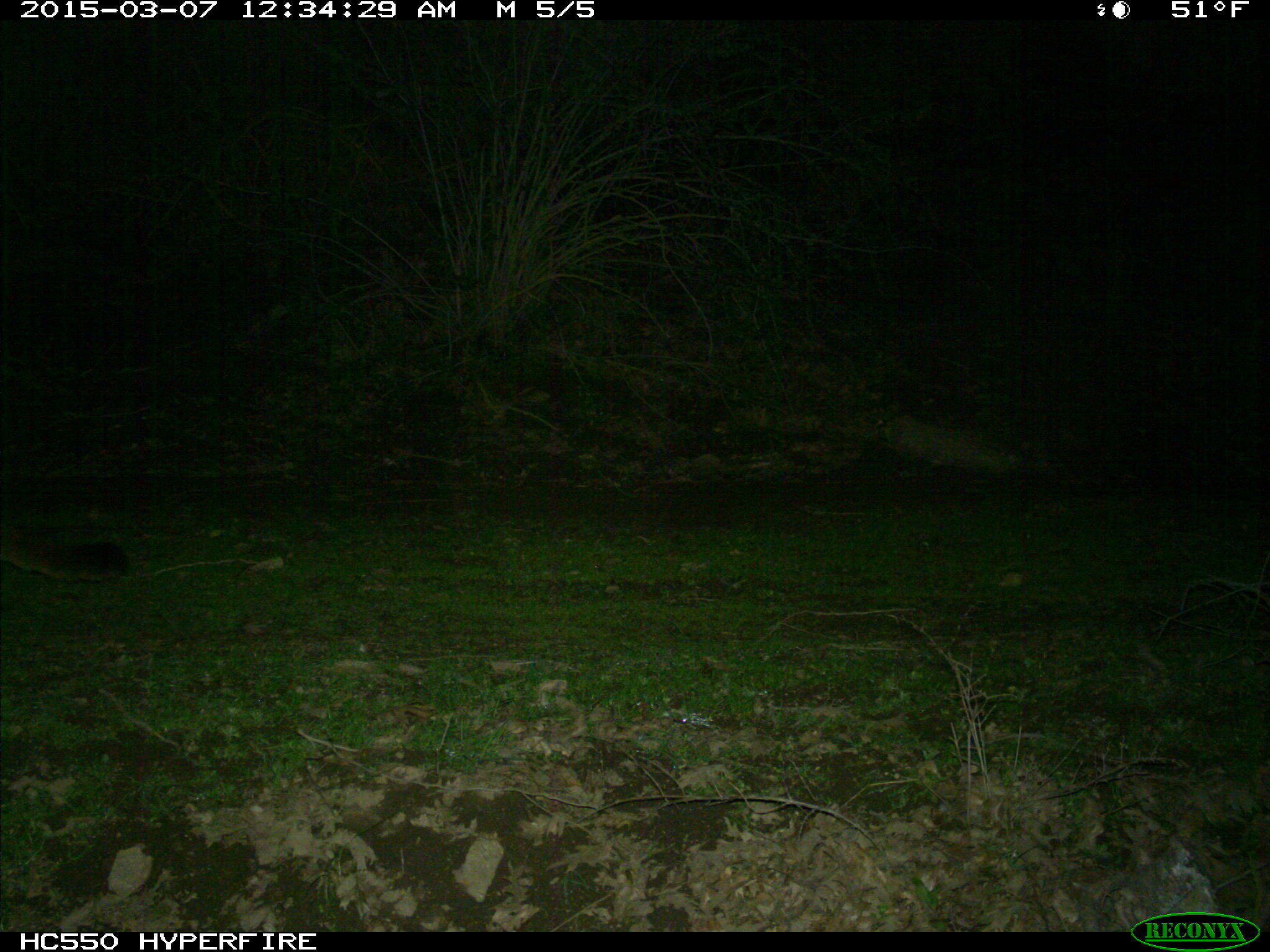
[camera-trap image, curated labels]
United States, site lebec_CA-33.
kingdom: Animalia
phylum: Chordata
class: Mammalia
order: Carnivora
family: Felidae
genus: Puma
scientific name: Puma concolor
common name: mountain lion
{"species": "Puma concolor (mountain lion)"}